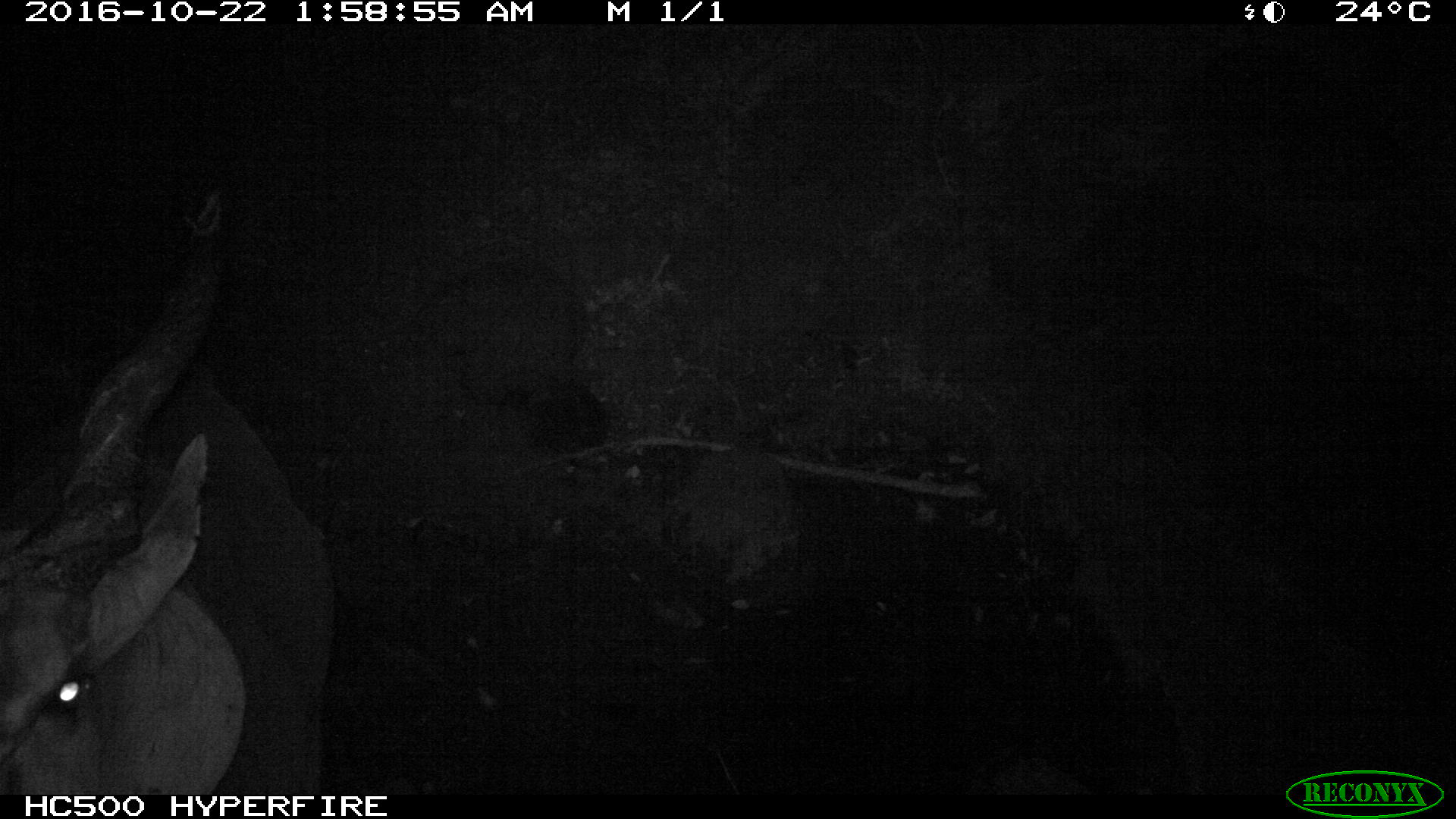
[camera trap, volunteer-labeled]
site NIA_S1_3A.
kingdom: Animalia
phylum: Chordata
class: Mammalia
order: Artiodactyla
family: Bovidae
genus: Tragelaphus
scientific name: Tragelaphus oryx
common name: eland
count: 1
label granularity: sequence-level